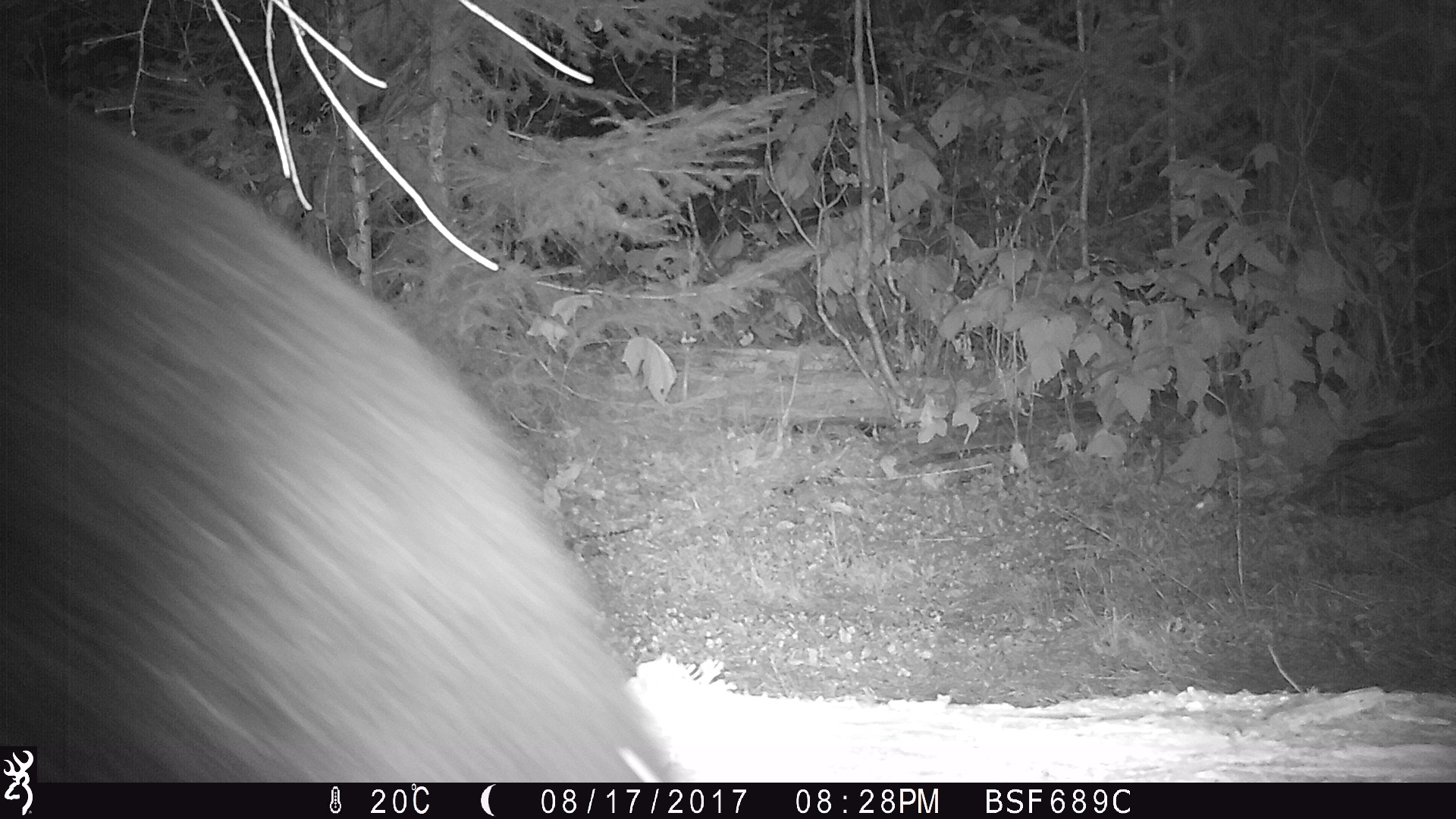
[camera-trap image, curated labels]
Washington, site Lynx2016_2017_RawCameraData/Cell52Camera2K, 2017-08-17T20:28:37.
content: unidentified animal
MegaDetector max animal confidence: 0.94